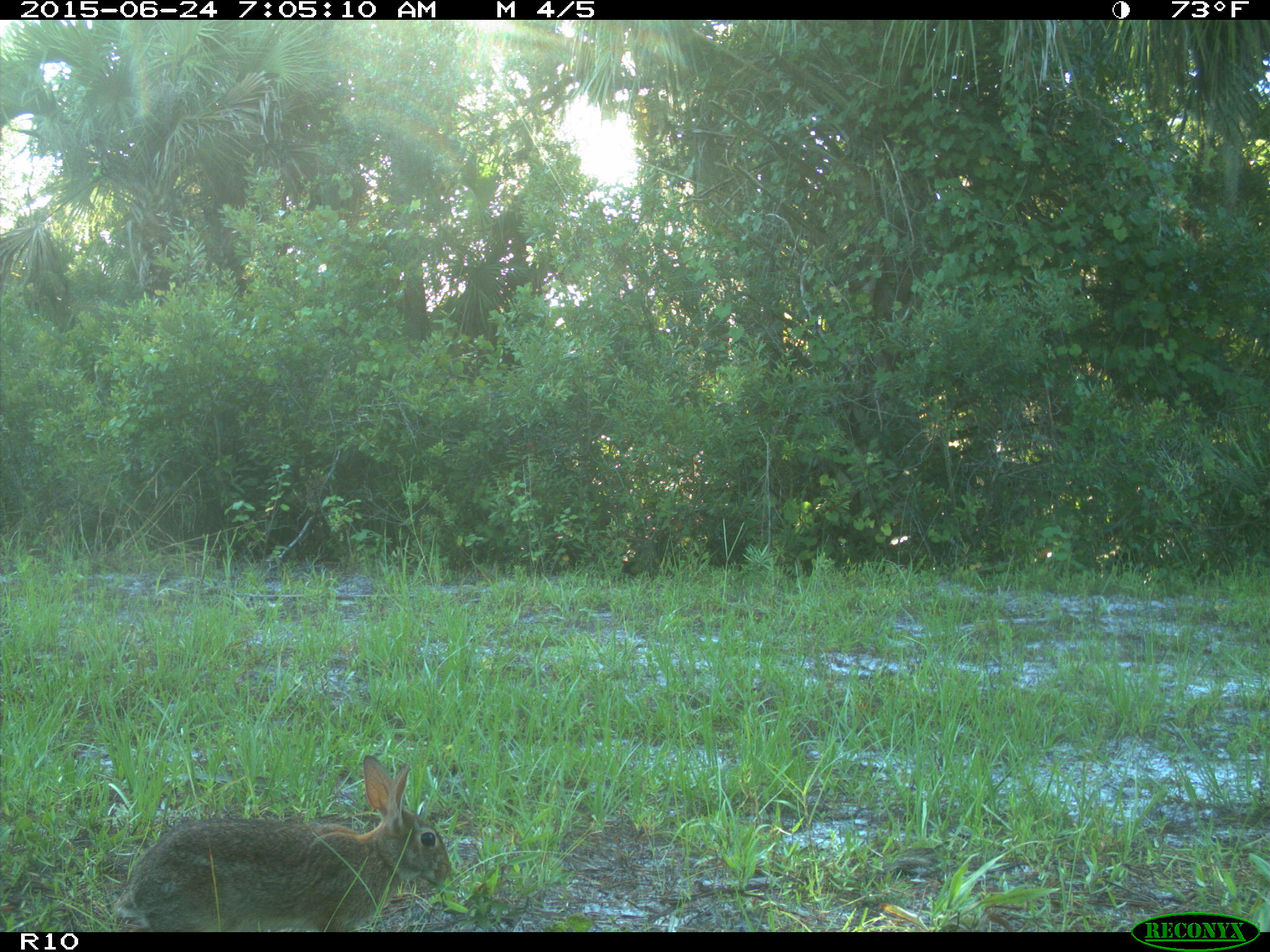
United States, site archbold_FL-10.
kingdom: Animalia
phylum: Chordata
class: Mammalia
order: Lagomorpha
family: Leporidae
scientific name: Leporidae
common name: rabbits and hares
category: unidentified rabbit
Unidentified rabbit (rabbits and hares) (Leporidae).